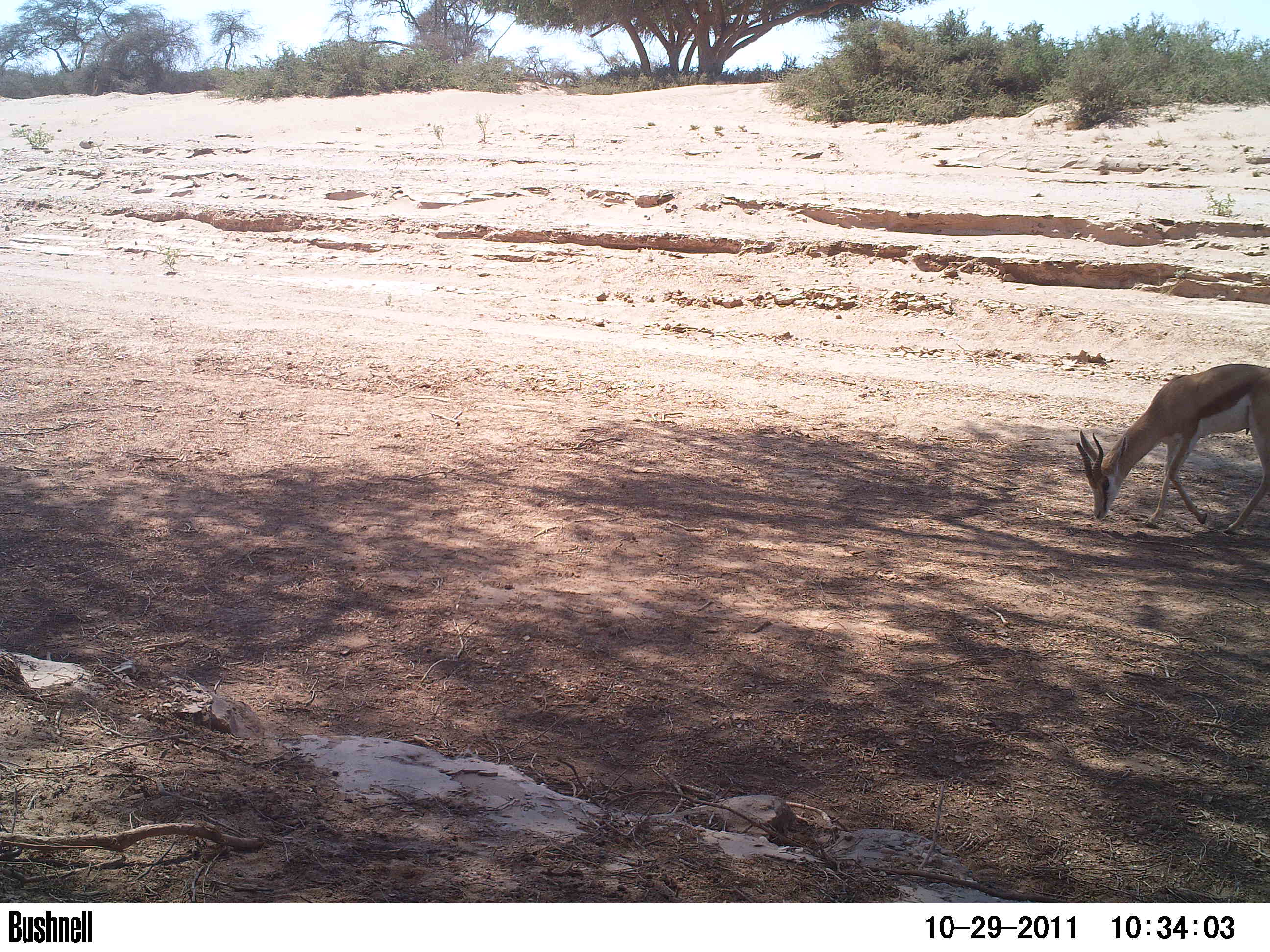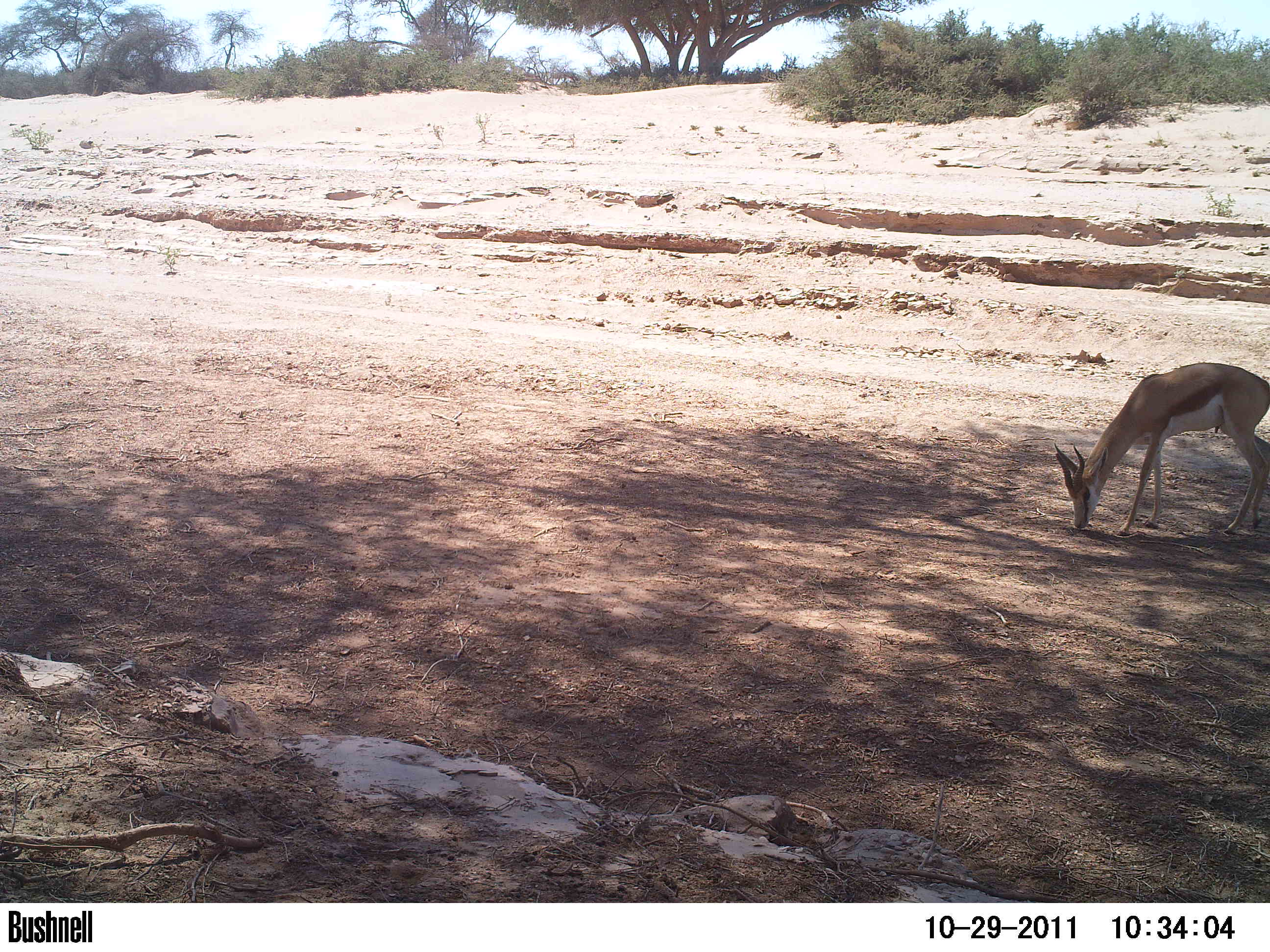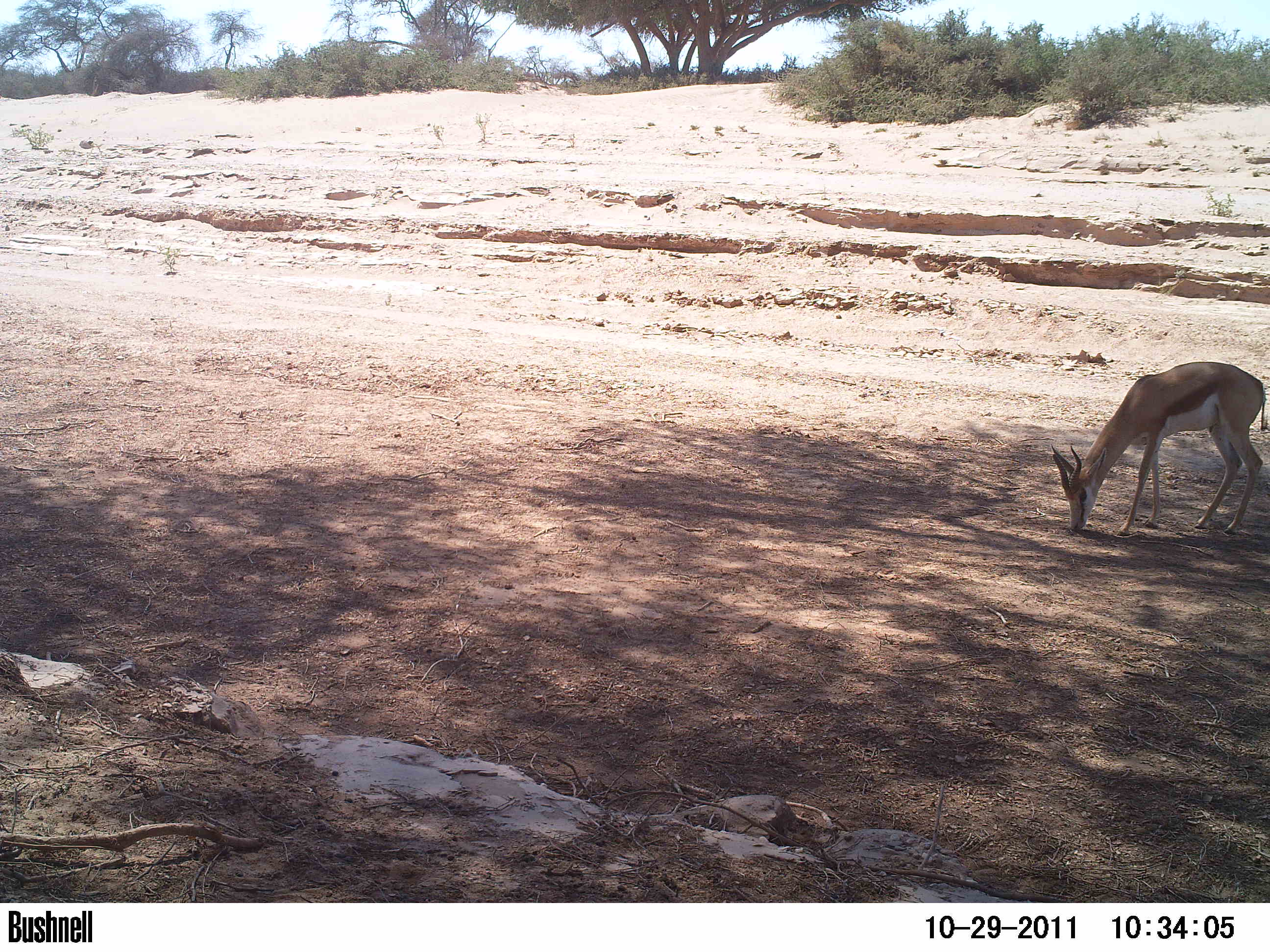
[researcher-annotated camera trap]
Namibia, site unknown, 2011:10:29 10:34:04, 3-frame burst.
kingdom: Animalia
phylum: Chordata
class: Mammalia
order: Artiodactyla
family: Bovidae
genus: Oryx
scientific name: Oryx gazella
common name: gemsbok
Oryx gazella (gemsbok).